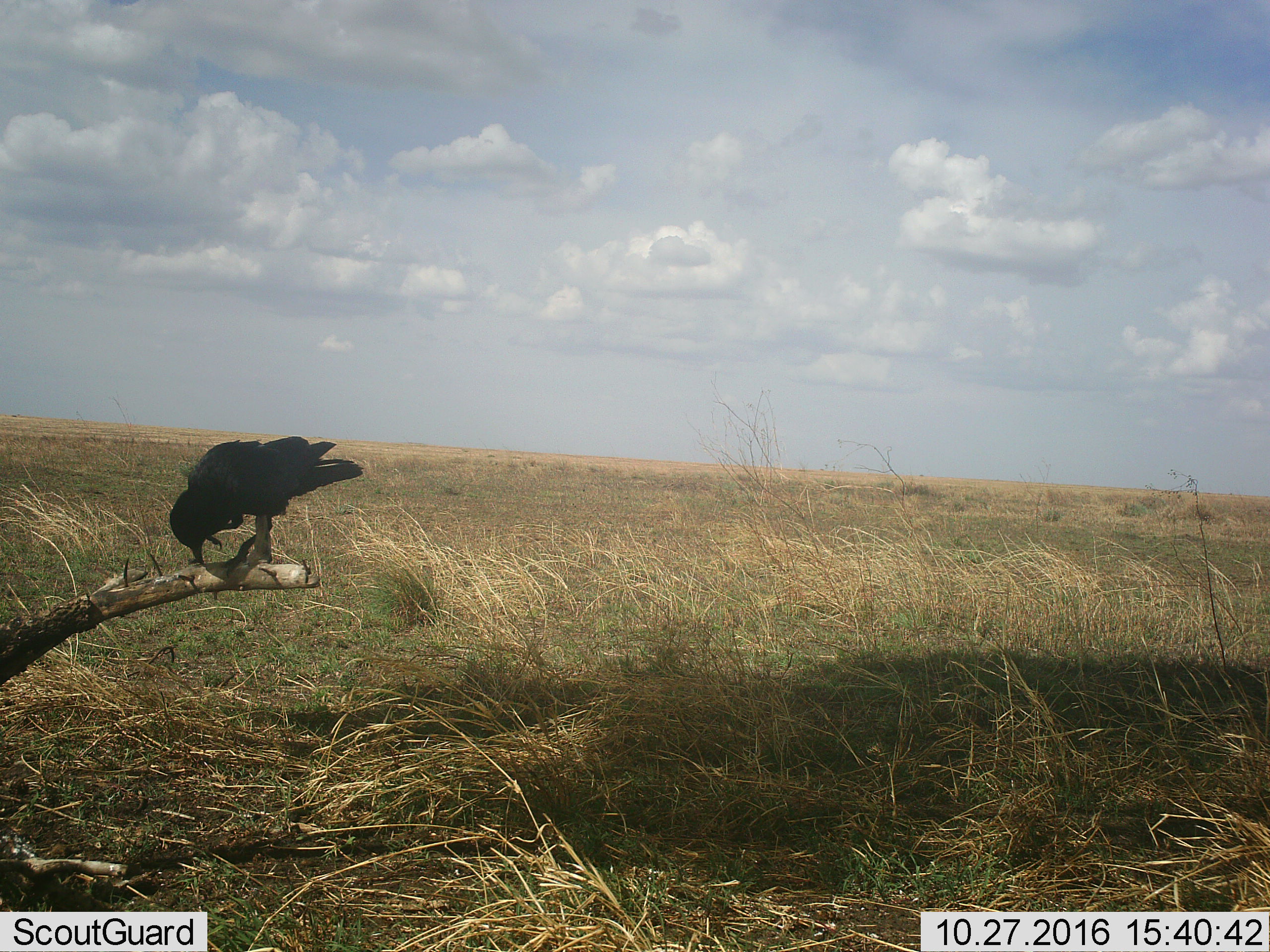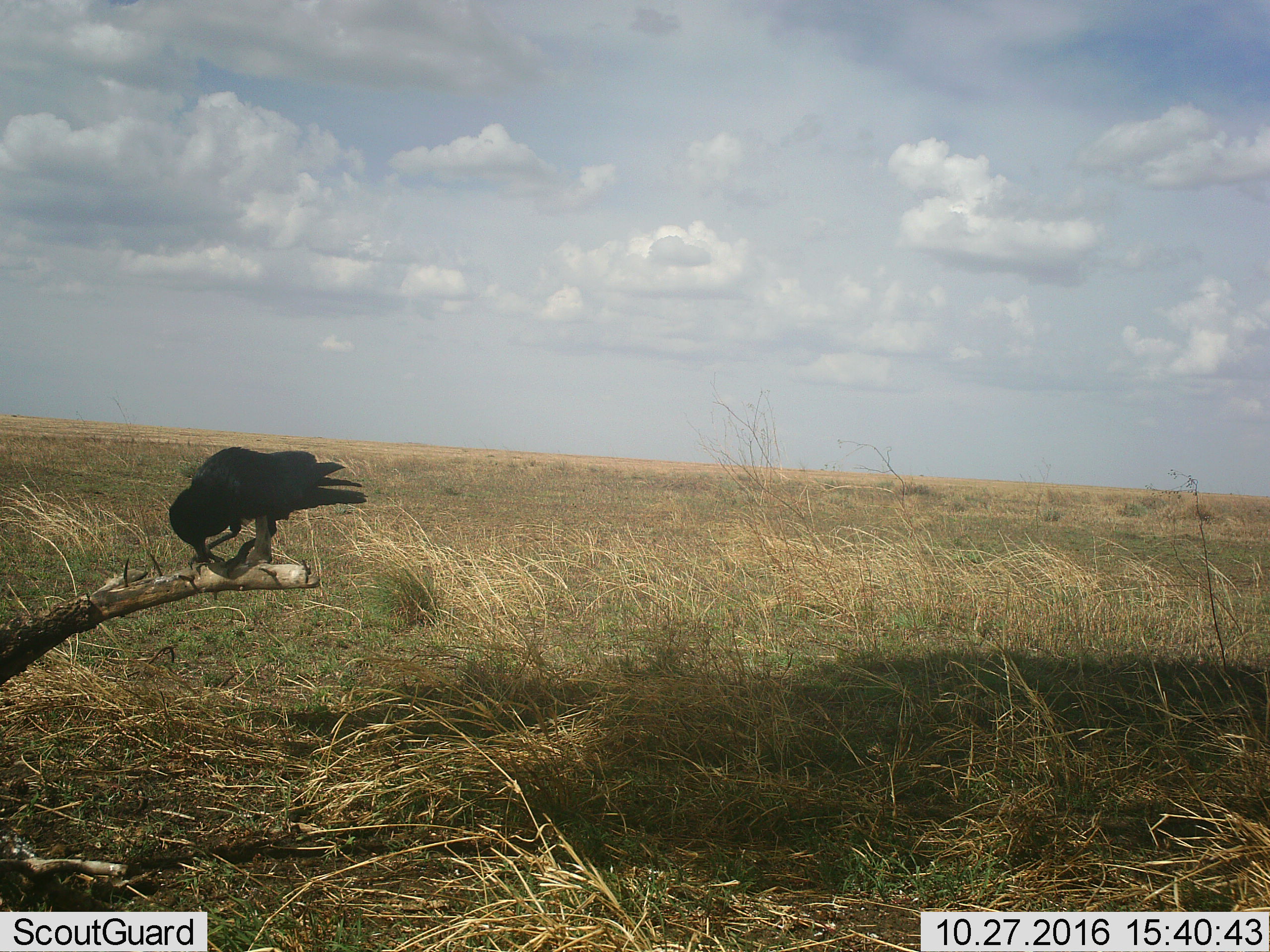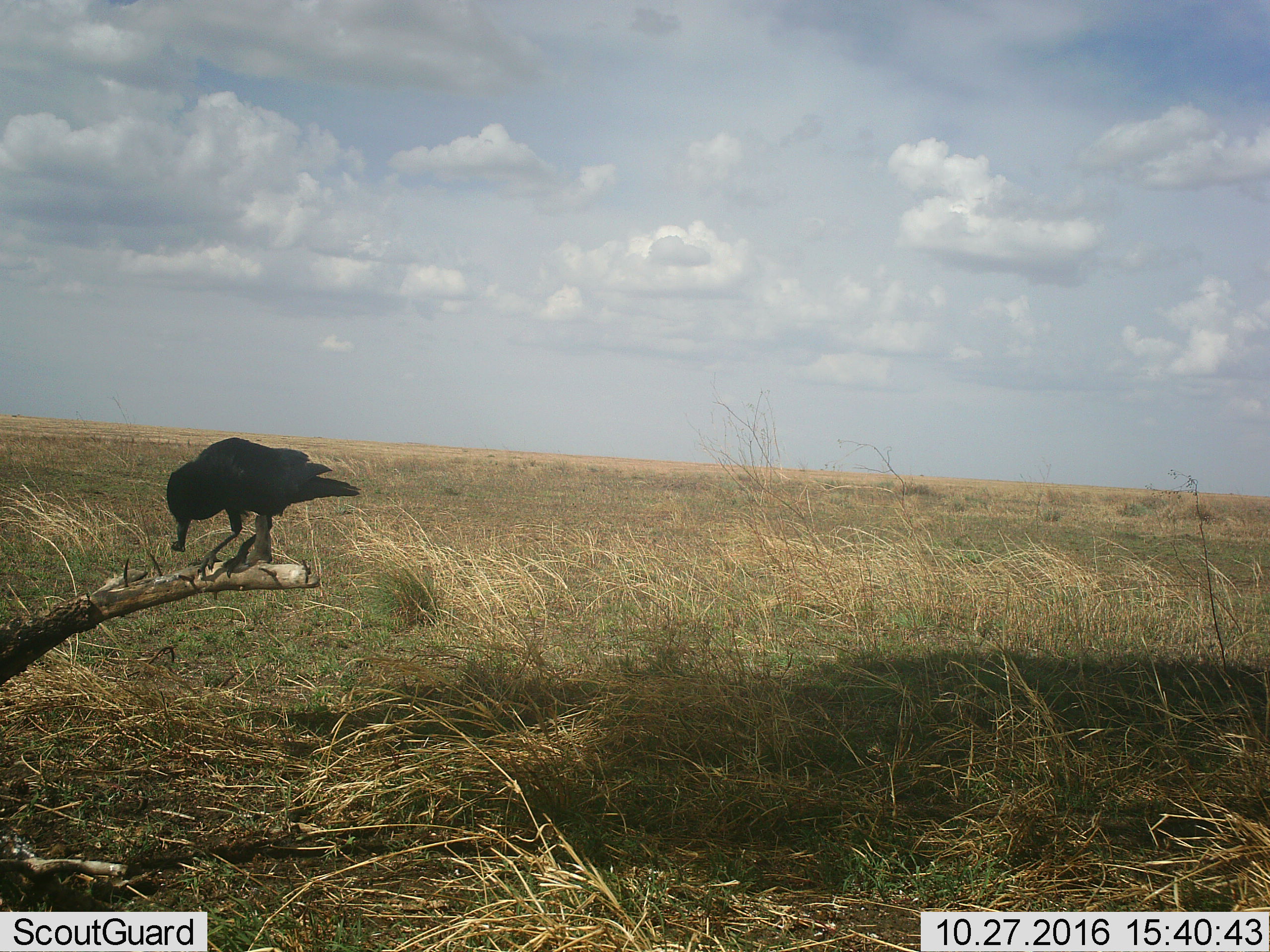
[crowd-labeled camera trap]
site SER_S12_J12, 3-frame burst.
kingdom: Animalia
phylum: Chordata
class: Aves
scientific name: Aves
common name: bird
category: birdother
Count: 1.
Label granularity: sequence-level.